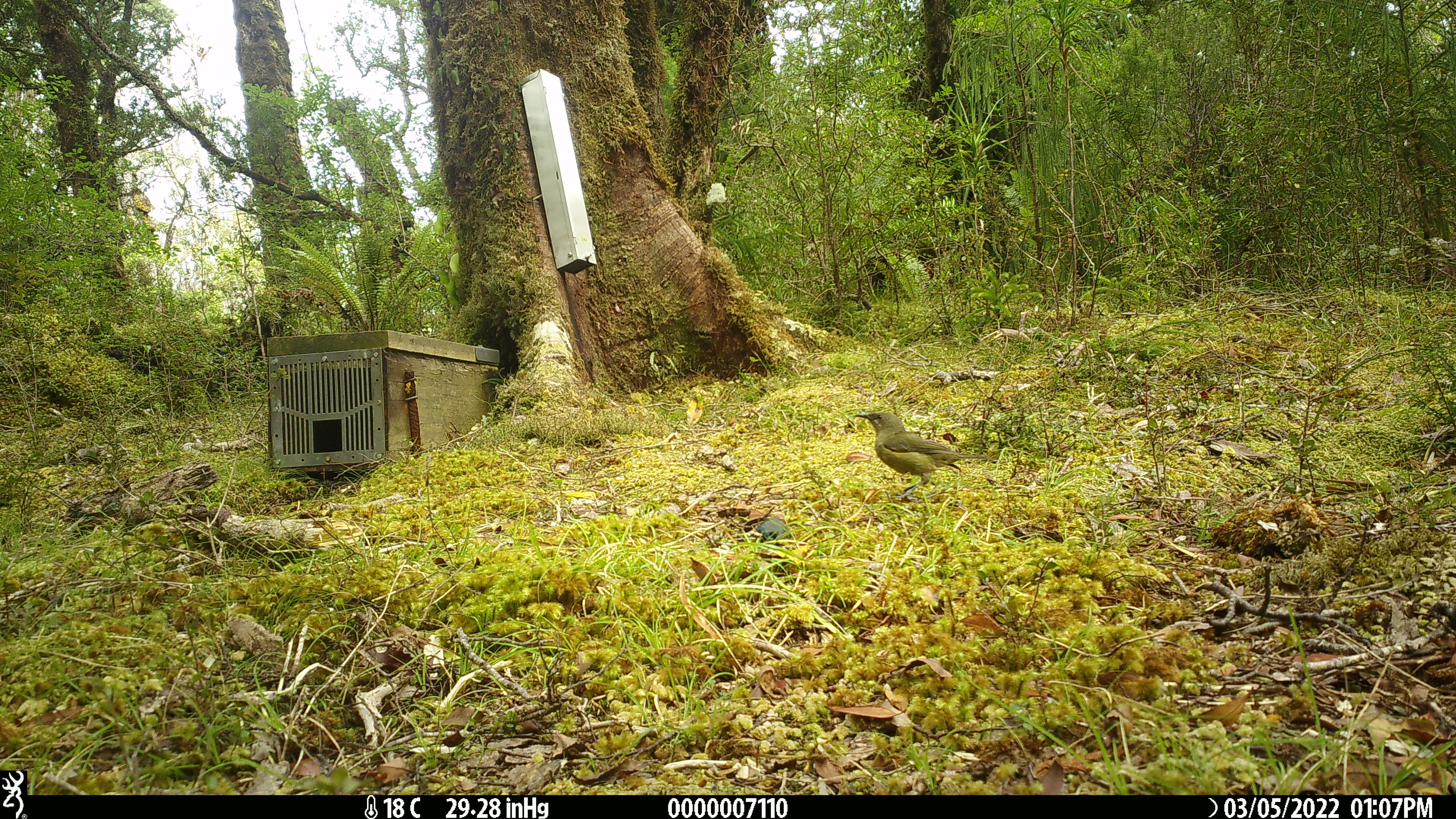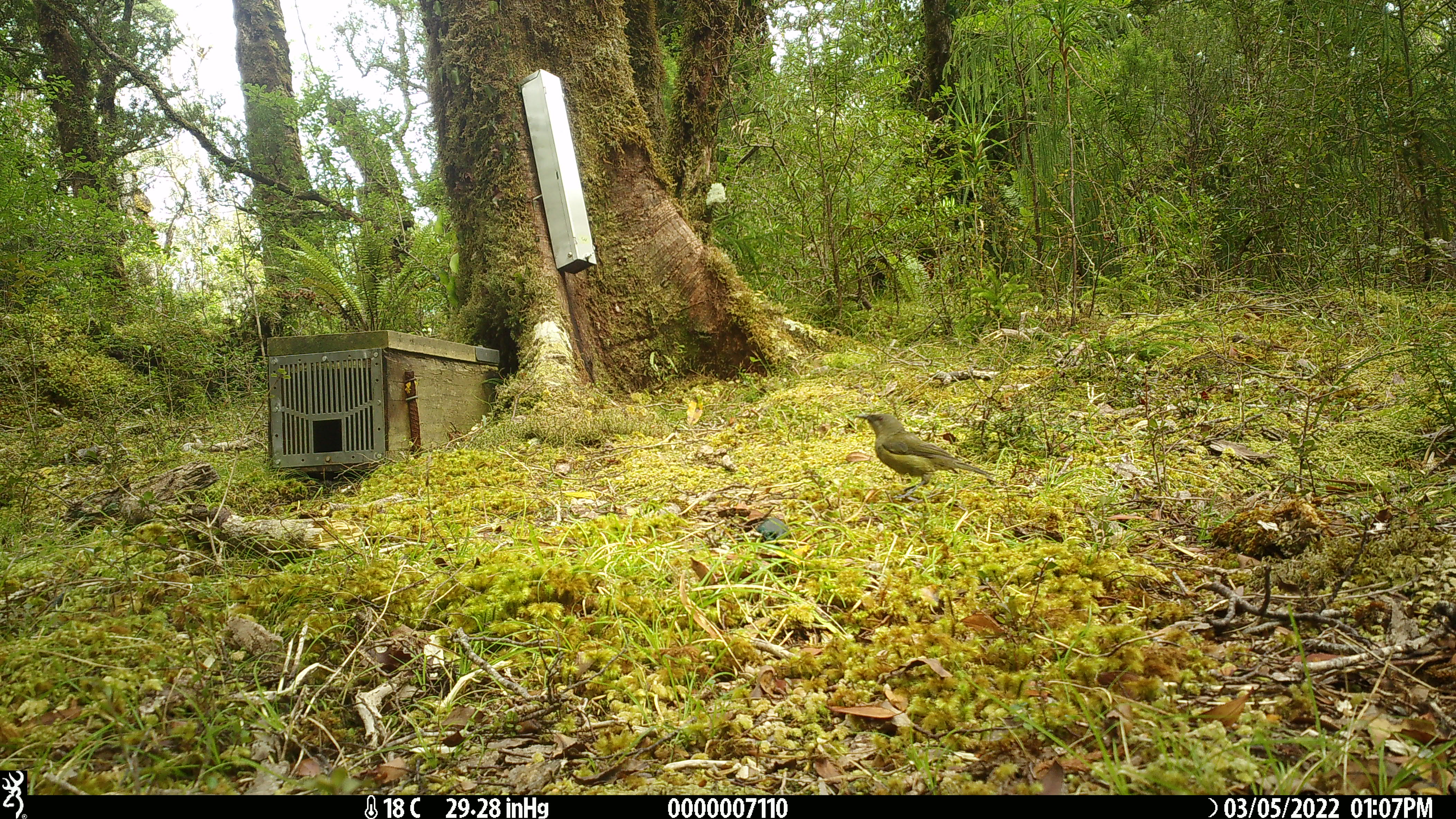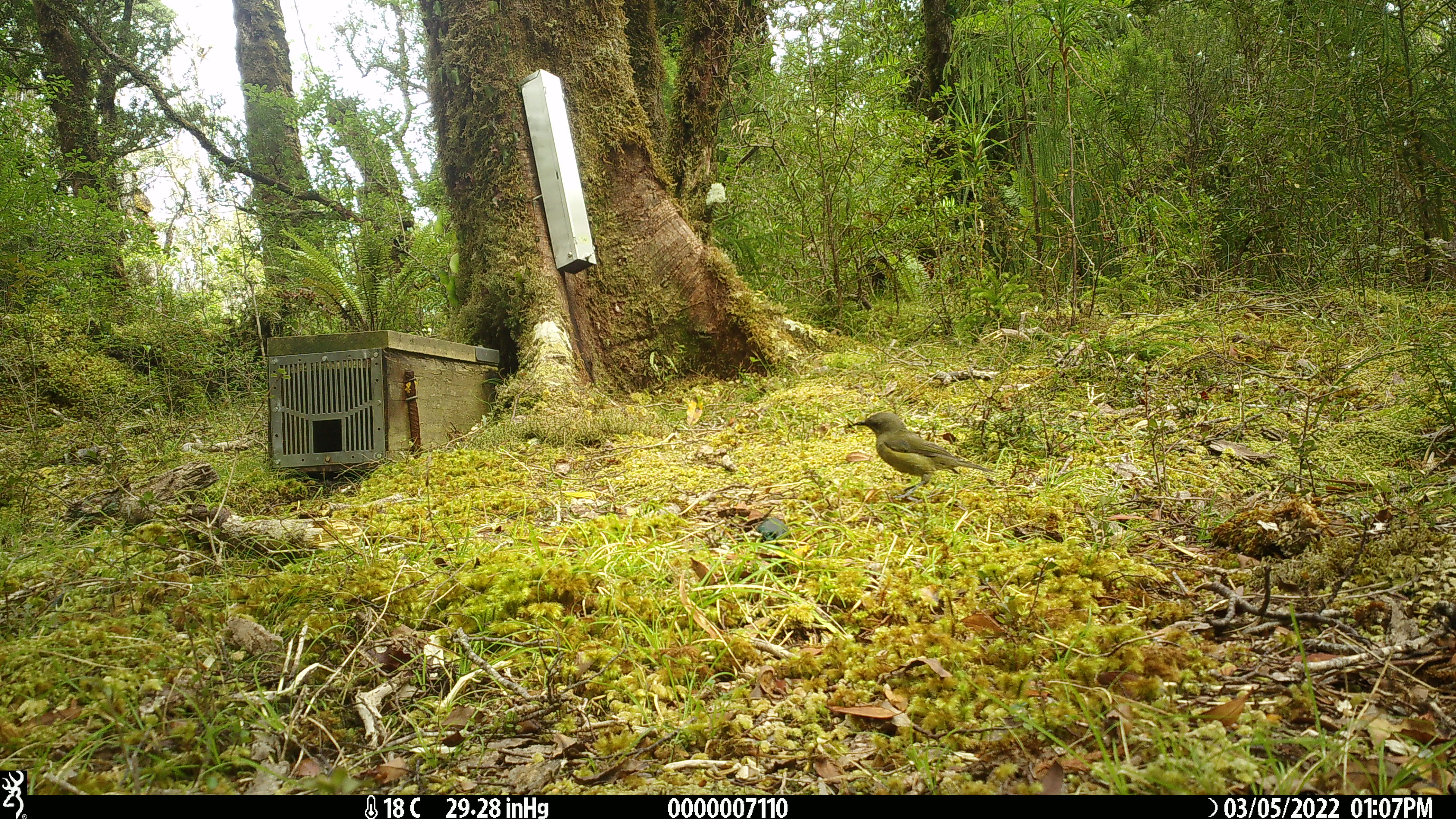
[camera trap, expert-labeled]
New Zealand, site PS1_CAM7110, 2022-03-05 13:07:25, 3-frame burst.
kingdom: Animalia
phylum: Chordata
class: Aves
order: Passeriformes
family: Meliphagidae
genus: Anthornis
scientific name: Anthornis melanura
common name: new zealand bellbird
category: bellbird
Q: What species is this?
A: Bellbird (new zealand bellbird) (Anthornis melanura).